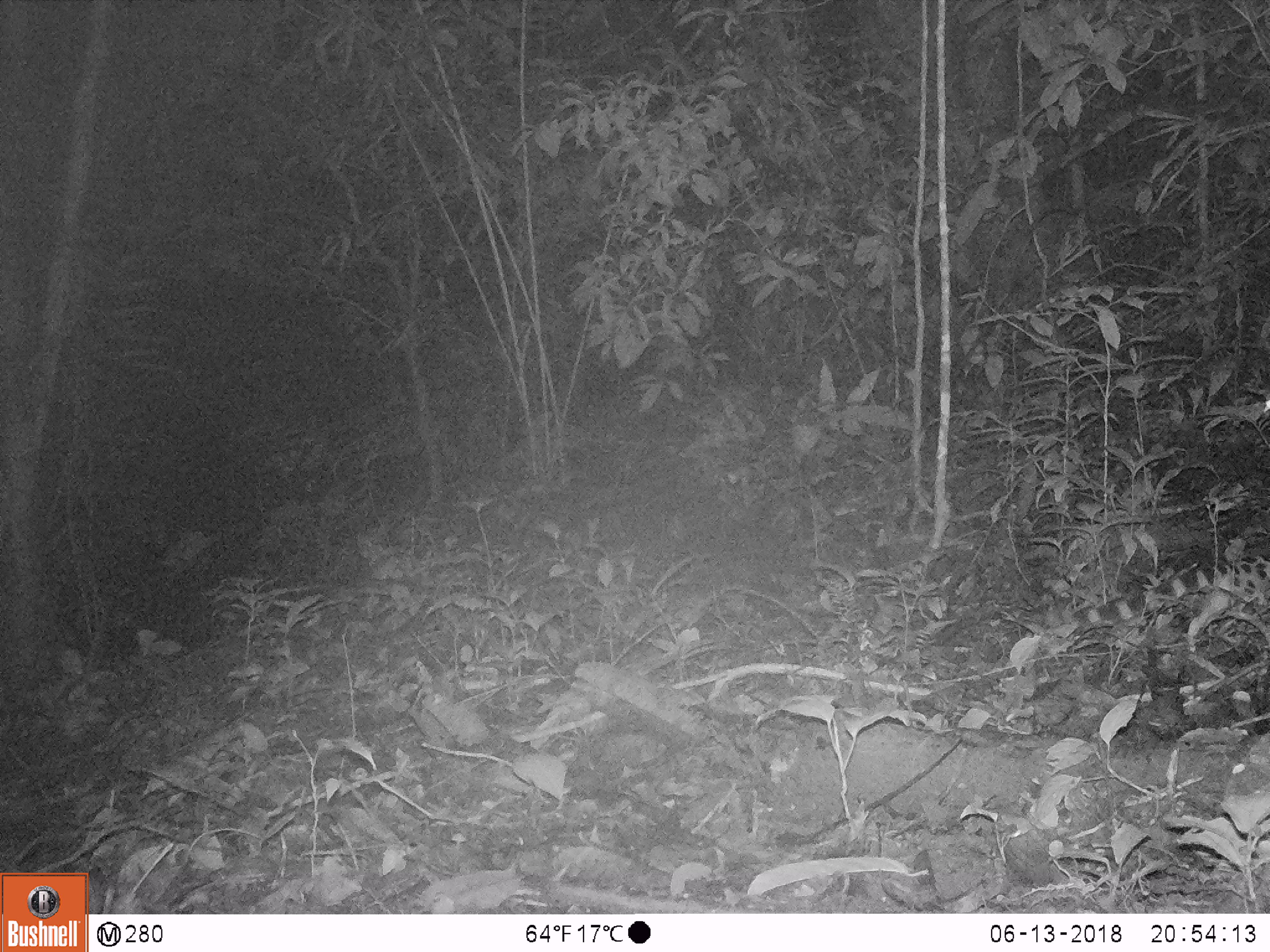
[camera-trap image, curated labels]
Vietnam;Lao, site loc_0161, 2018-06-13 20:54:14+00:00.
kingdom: Animalia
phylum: Chordata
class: Mammalia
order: Carnivora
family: Prionodontidae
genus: Prionodon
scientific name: Prionodon pardicolor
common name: spotted linsang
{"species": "spotted linsang (Prionodon pardicolor)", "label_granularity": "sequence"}